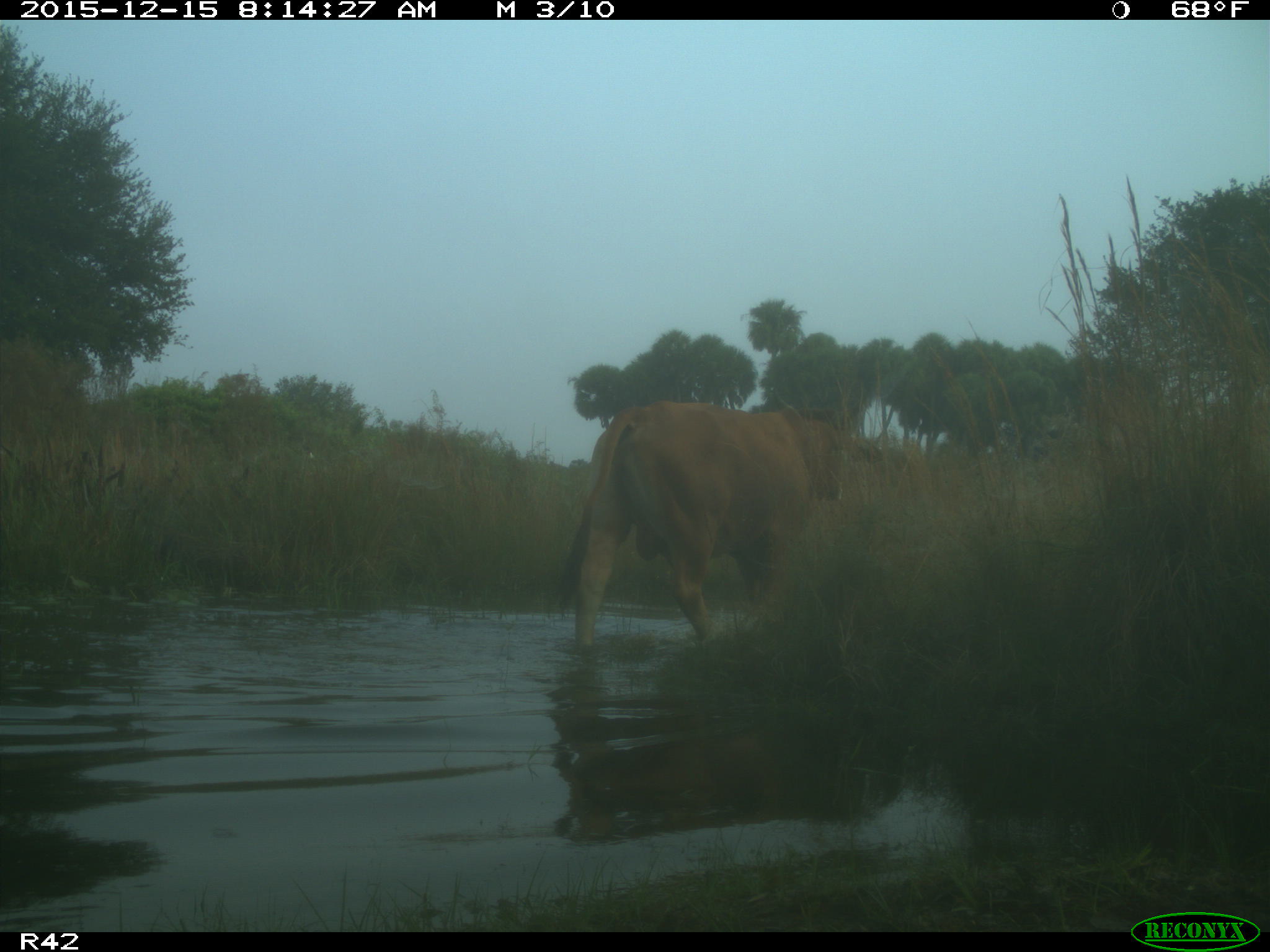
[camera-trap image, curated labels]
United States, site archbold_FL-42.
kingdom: Animalia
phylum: Chordata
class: Mammalia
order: Artiodactyla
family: Bovidae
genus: Bos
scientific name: Bos taurus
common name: domestic cow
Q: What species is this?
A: Bos taurus (domestic cow).